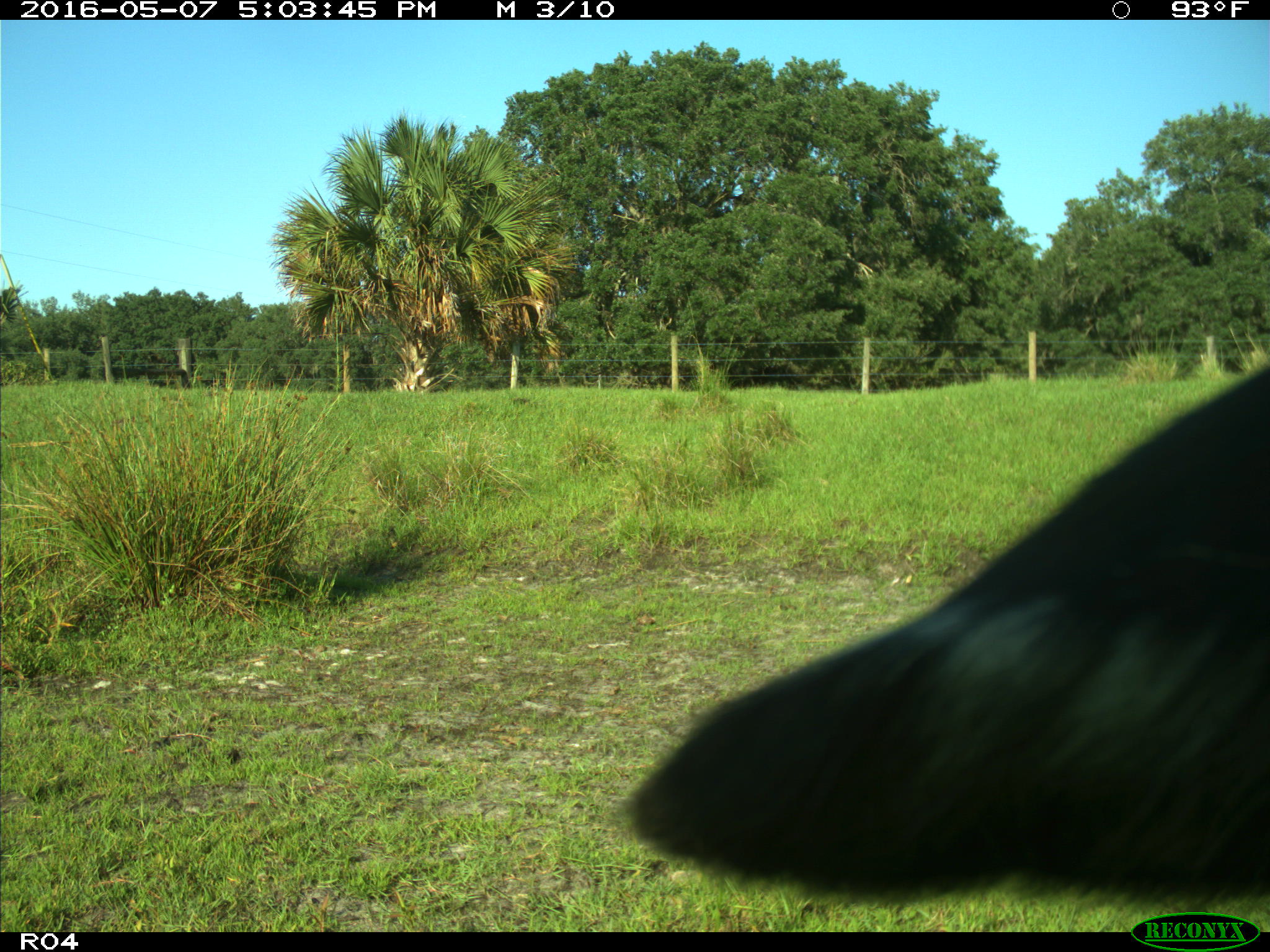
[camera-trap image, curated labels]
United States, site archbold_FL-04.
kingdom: Animalia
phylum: Chordata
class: Mammalia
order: Artiodactyla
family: Bovidae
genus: Bos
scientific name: Bos taurus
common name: domestic cow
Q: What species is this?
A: Bos taurus (domestic cow).